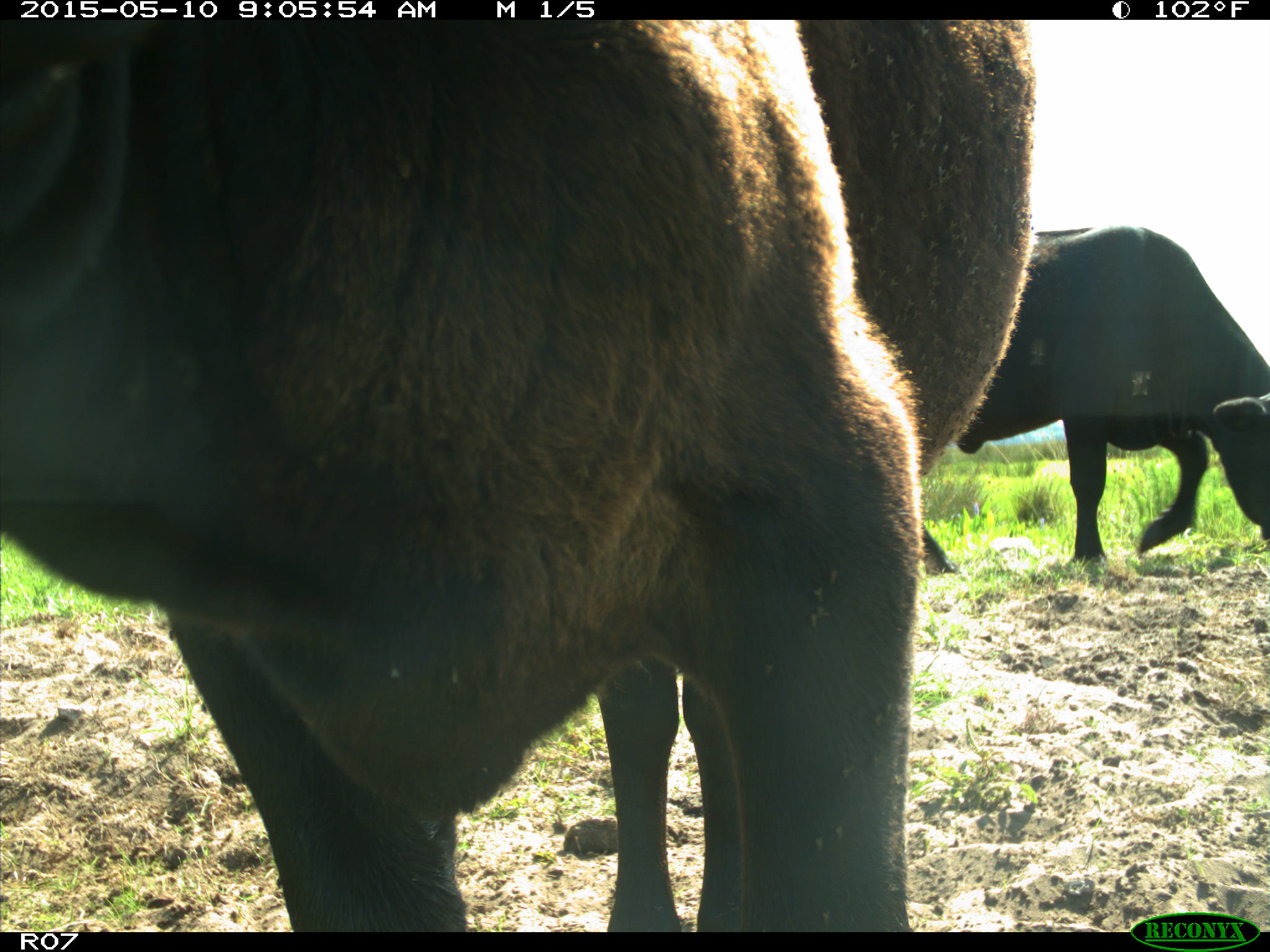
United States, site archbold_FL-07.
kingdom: Animalia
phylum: Chordata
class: Mammalia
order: Artiodactyla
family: Bovidae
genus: Bos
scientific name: Bos taurus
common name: domestic cow